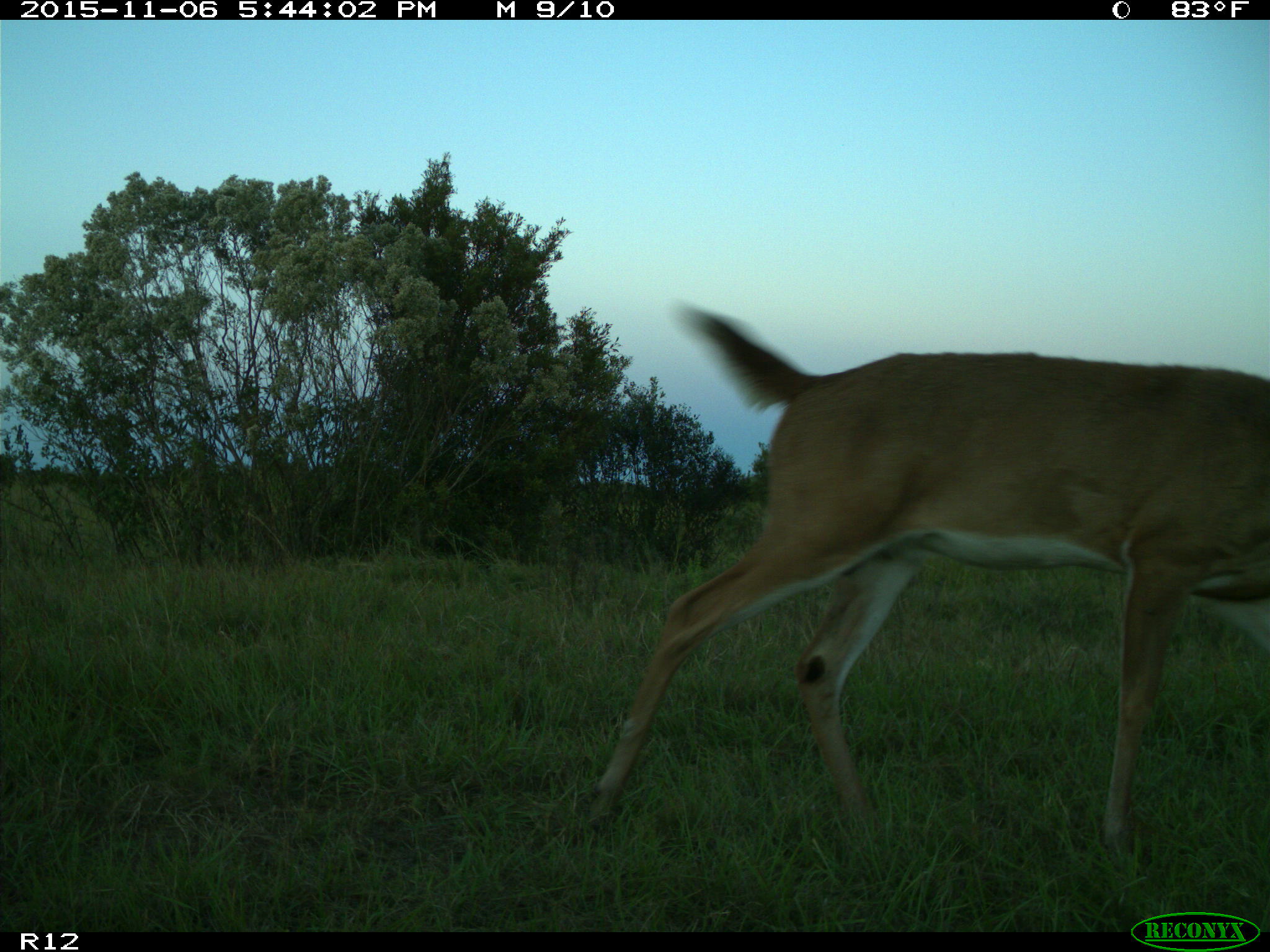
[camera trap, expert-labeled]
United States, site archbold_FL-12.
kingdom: Animalia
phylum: Chordata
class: Mammalia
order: Artiodactyla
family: Cervidae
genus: Odocoileus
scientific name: Odocoileus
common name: deer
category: unidentified deer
Unidentified deer (deer) (Odocoileus).